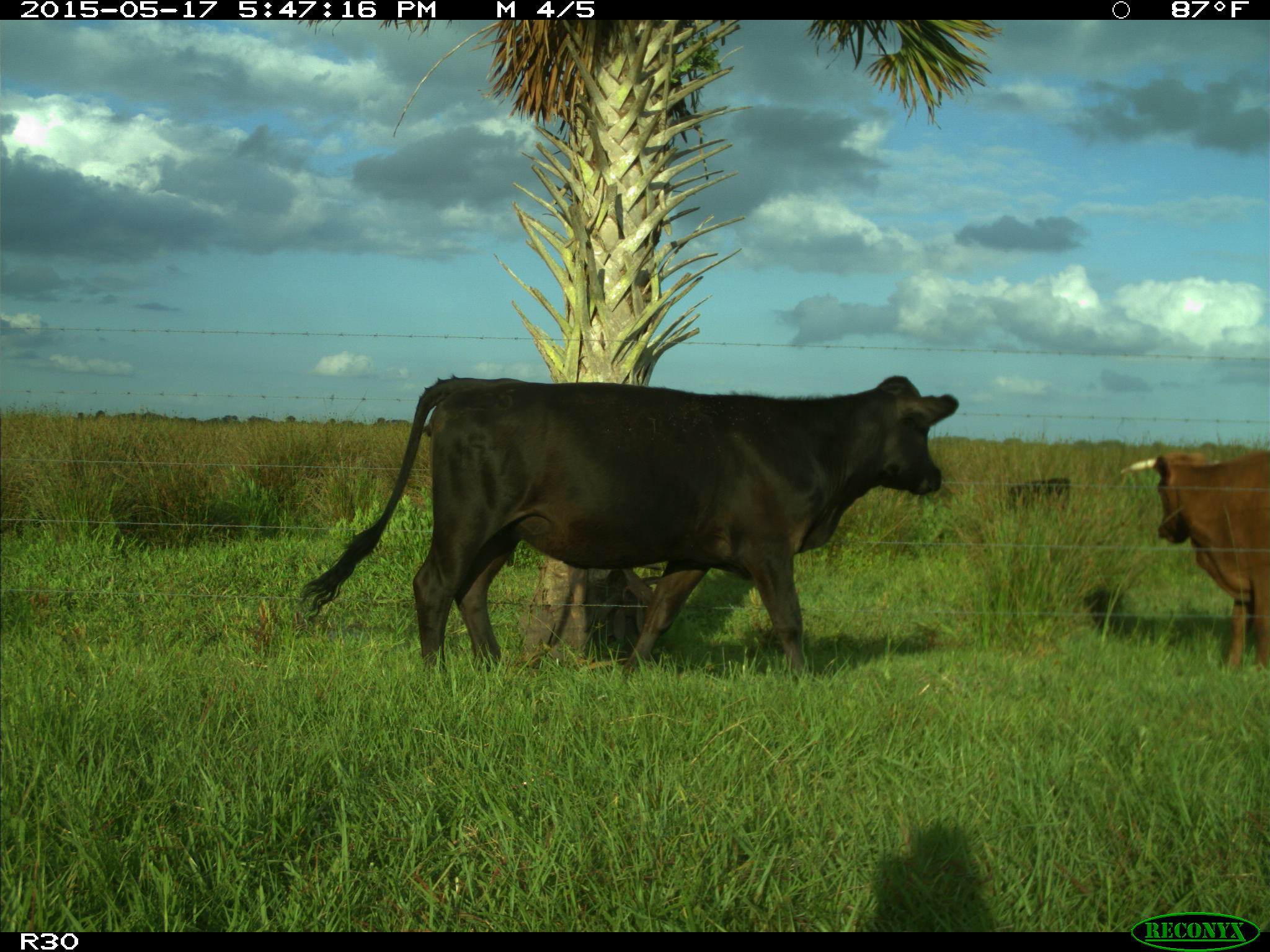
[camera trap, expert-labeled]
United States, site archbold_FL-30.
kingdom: Animalia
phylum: Chordata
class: Mammalia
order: Artiodactyla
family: Bovidae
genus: Bos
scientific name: Bos taurus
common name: domestic cow